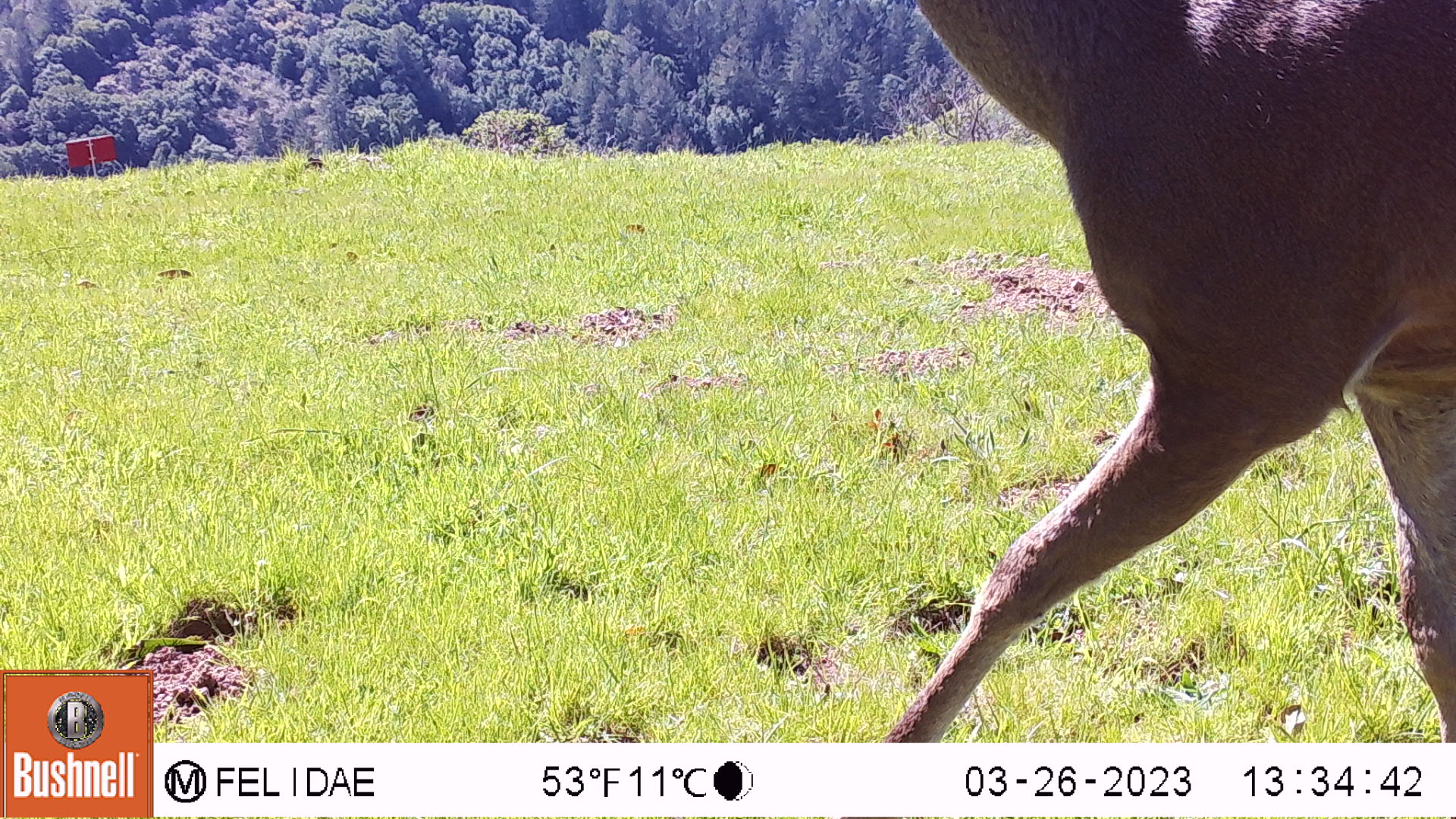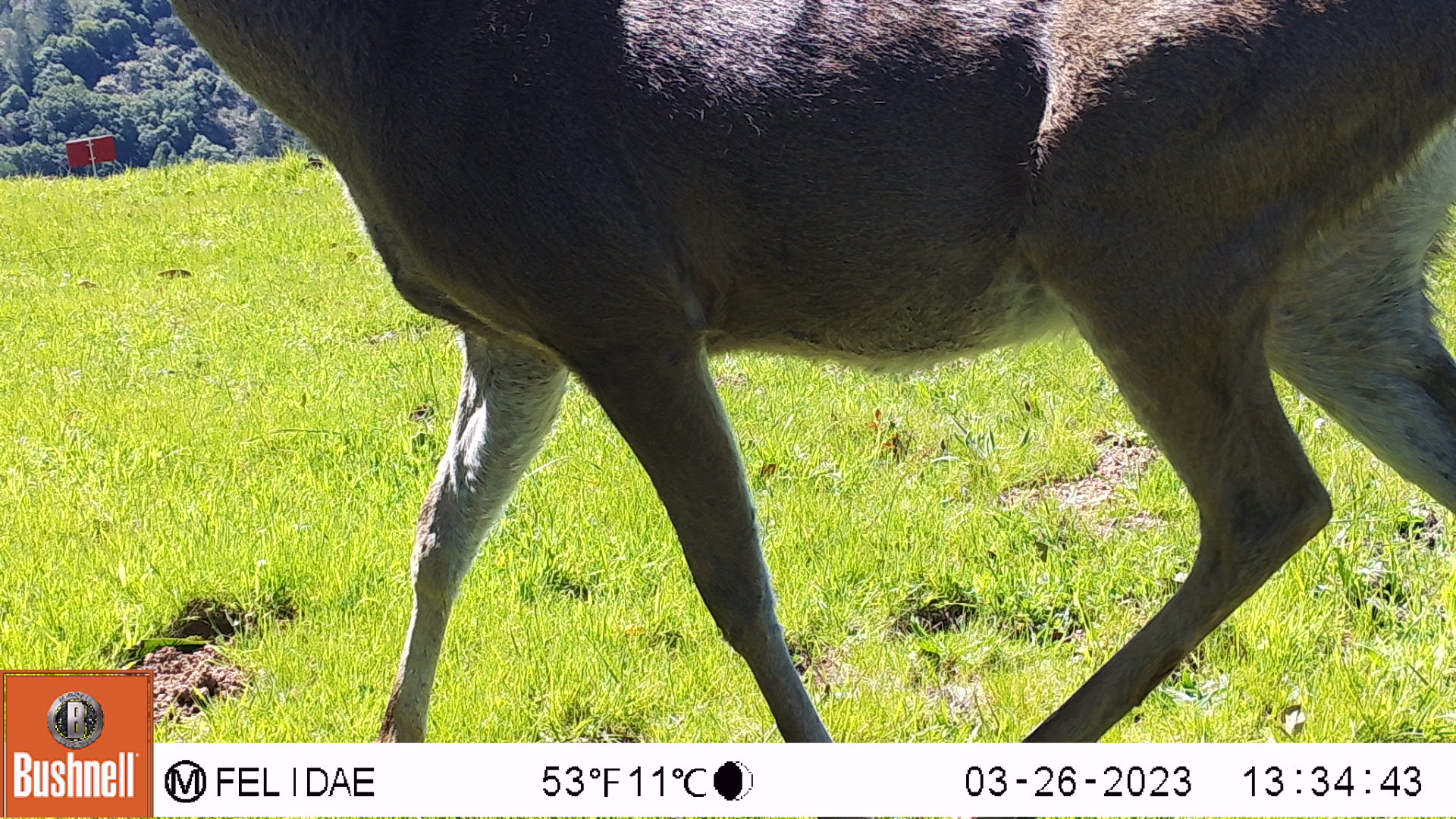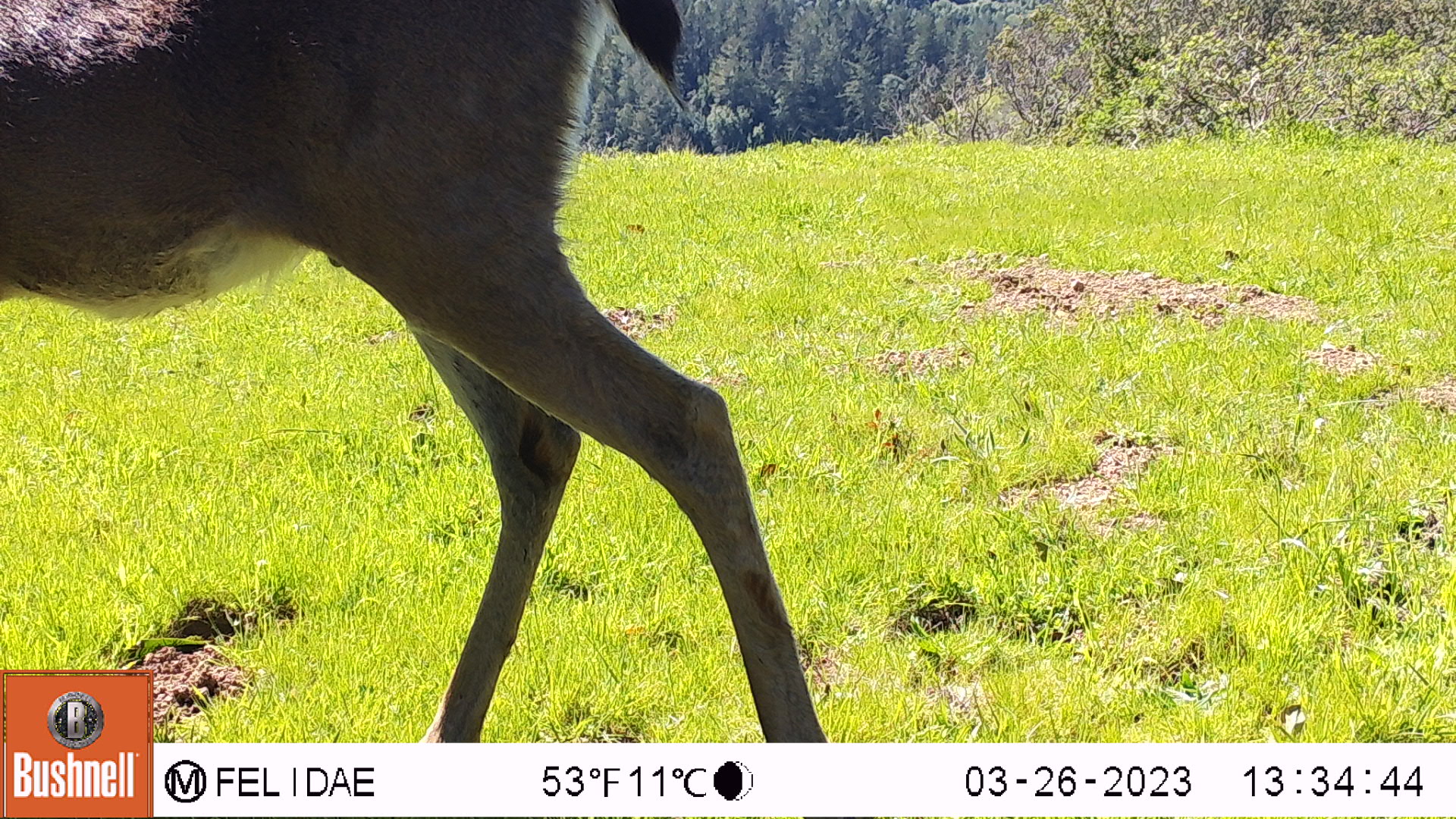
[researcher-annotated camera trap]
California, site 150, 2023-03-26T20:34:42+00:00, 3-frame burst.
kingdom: Animalia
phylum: Chordata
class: Mammalia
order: Artiodactyla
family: Cervidae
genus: Odocoileus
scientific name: Odocoileus hemionus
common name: mule deer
Mule deer (Odocoileus hemionus).